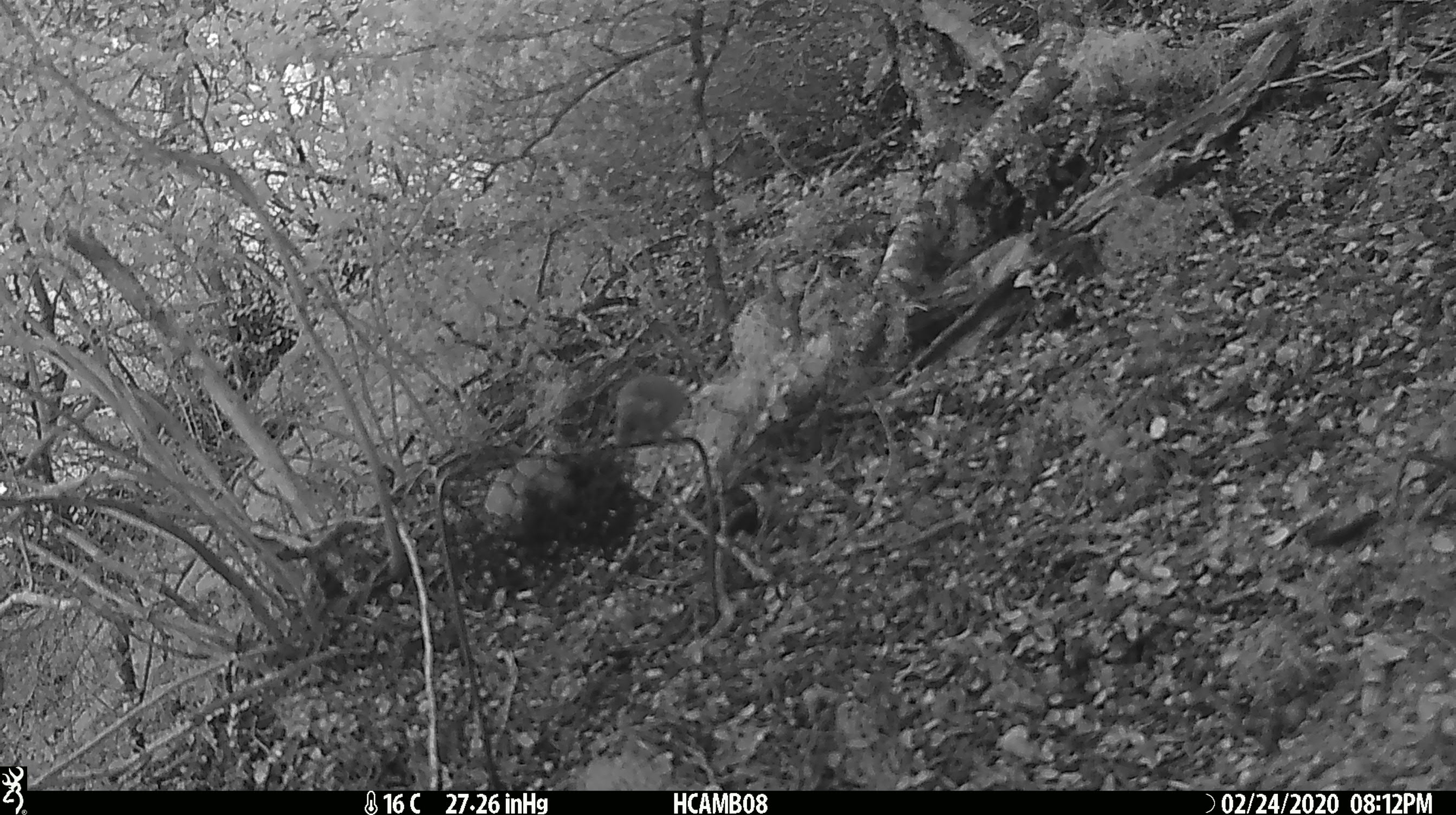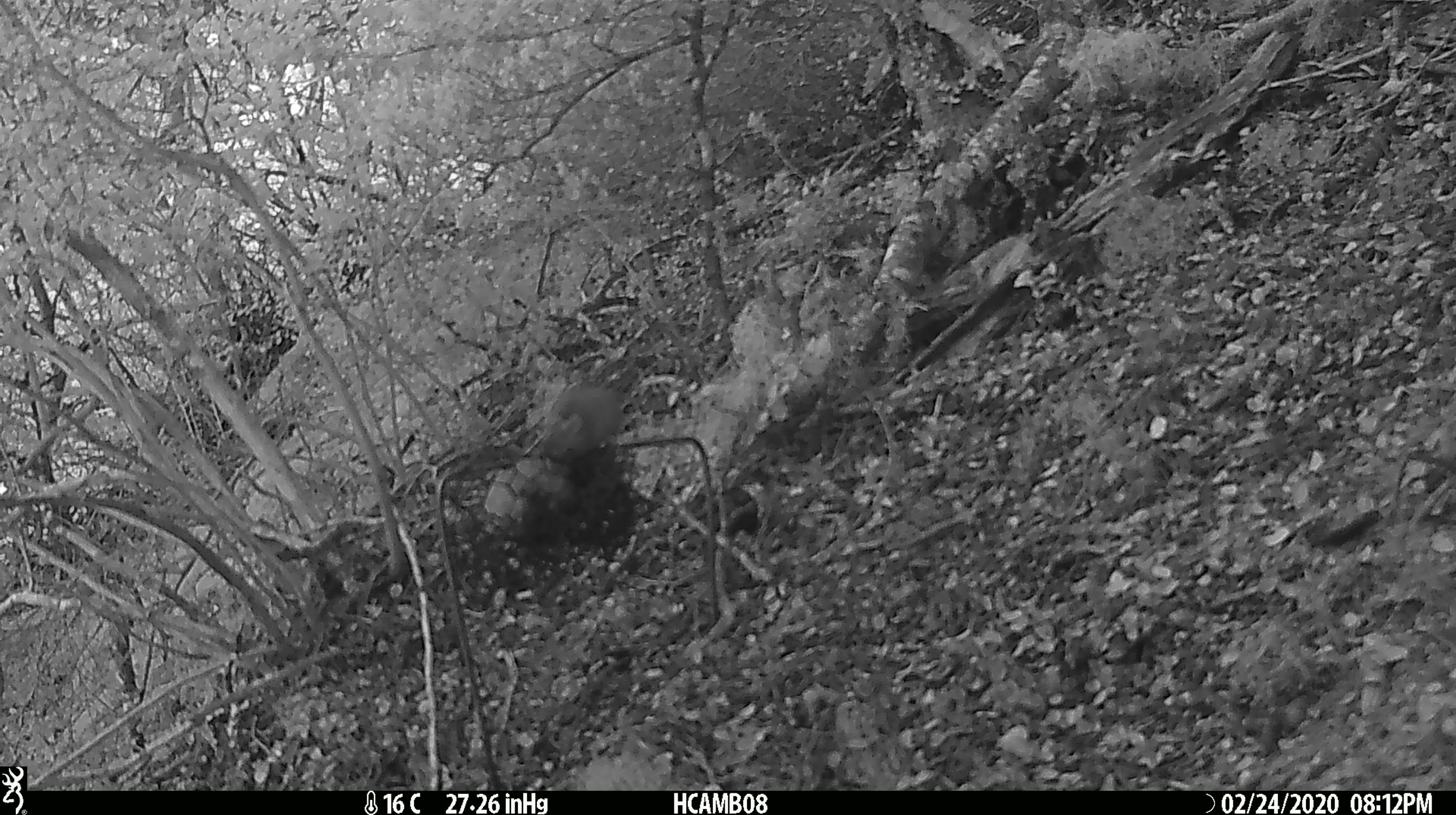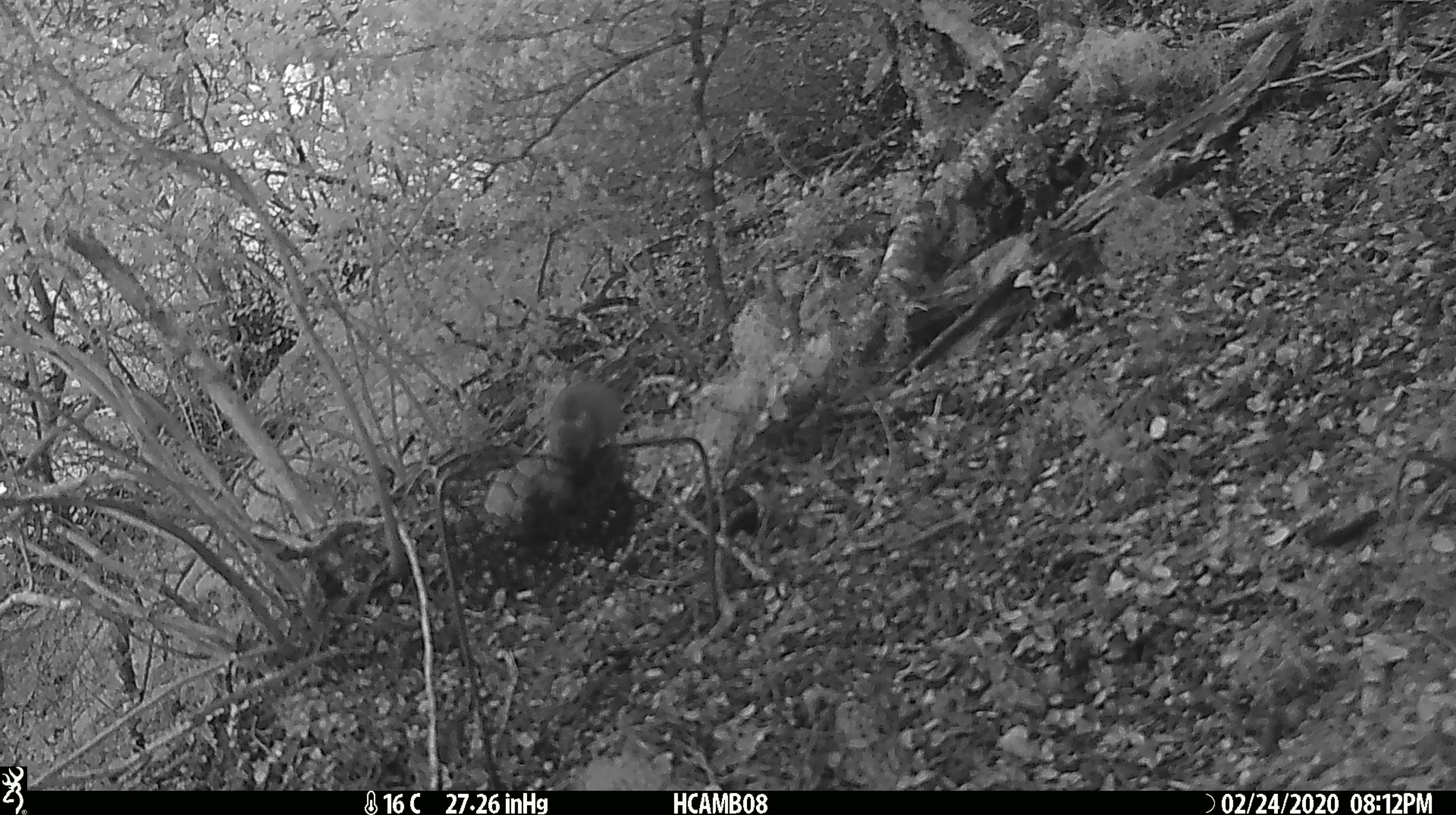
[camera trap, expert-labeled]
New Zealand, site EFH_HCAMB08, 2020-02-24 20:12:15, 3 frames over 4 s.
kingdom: Animalia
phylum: Chordata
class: Mammalia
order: Rodentia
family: Muridae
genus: Mus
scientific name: Mus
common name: mouse